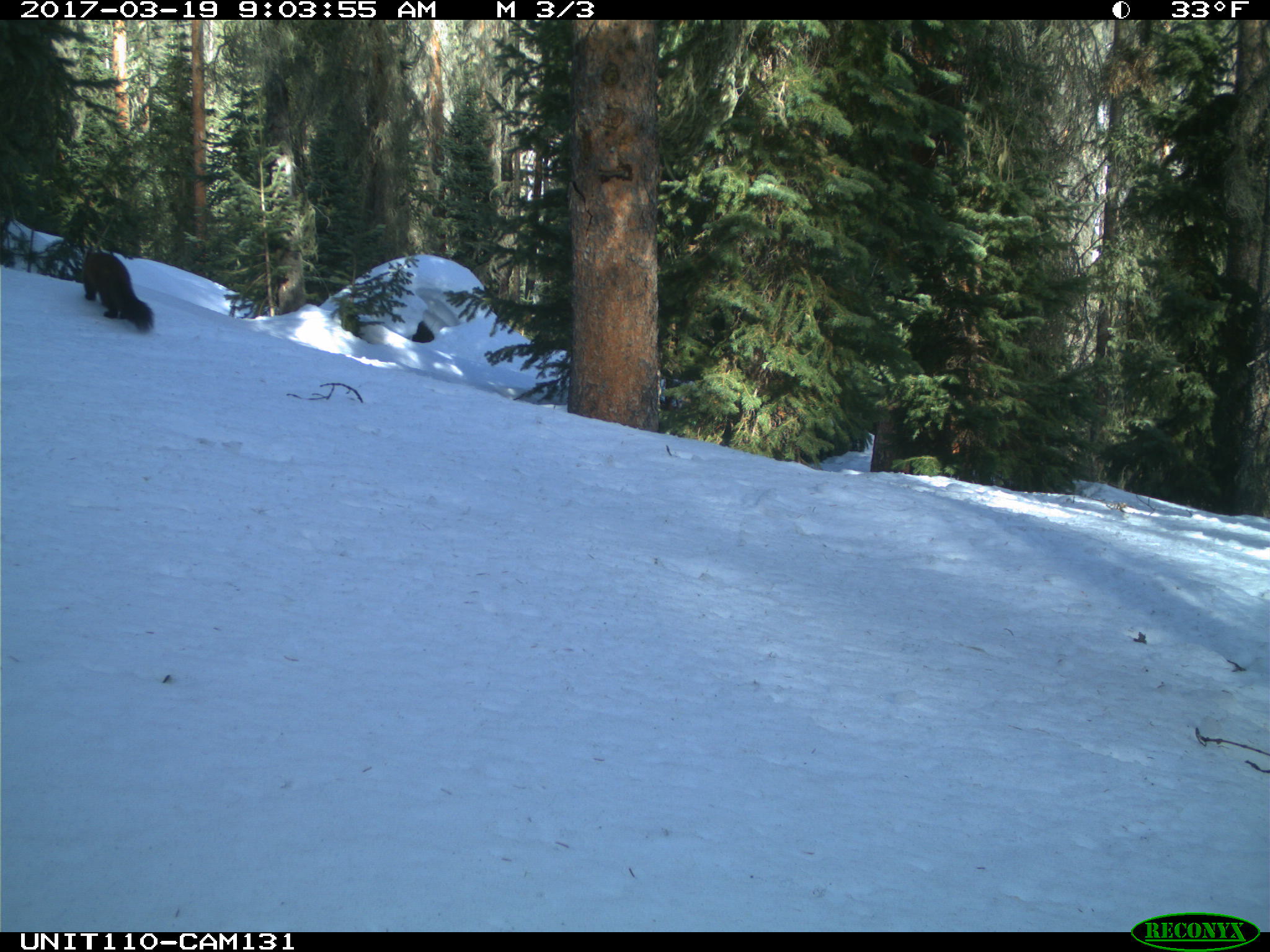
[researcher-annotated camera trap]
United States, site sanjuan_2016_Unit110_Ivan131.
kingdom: Animalia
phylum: Chordata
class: Mammalia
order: Carnivora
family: Mustelidae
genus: Martes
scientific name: Martes americana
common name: american marten